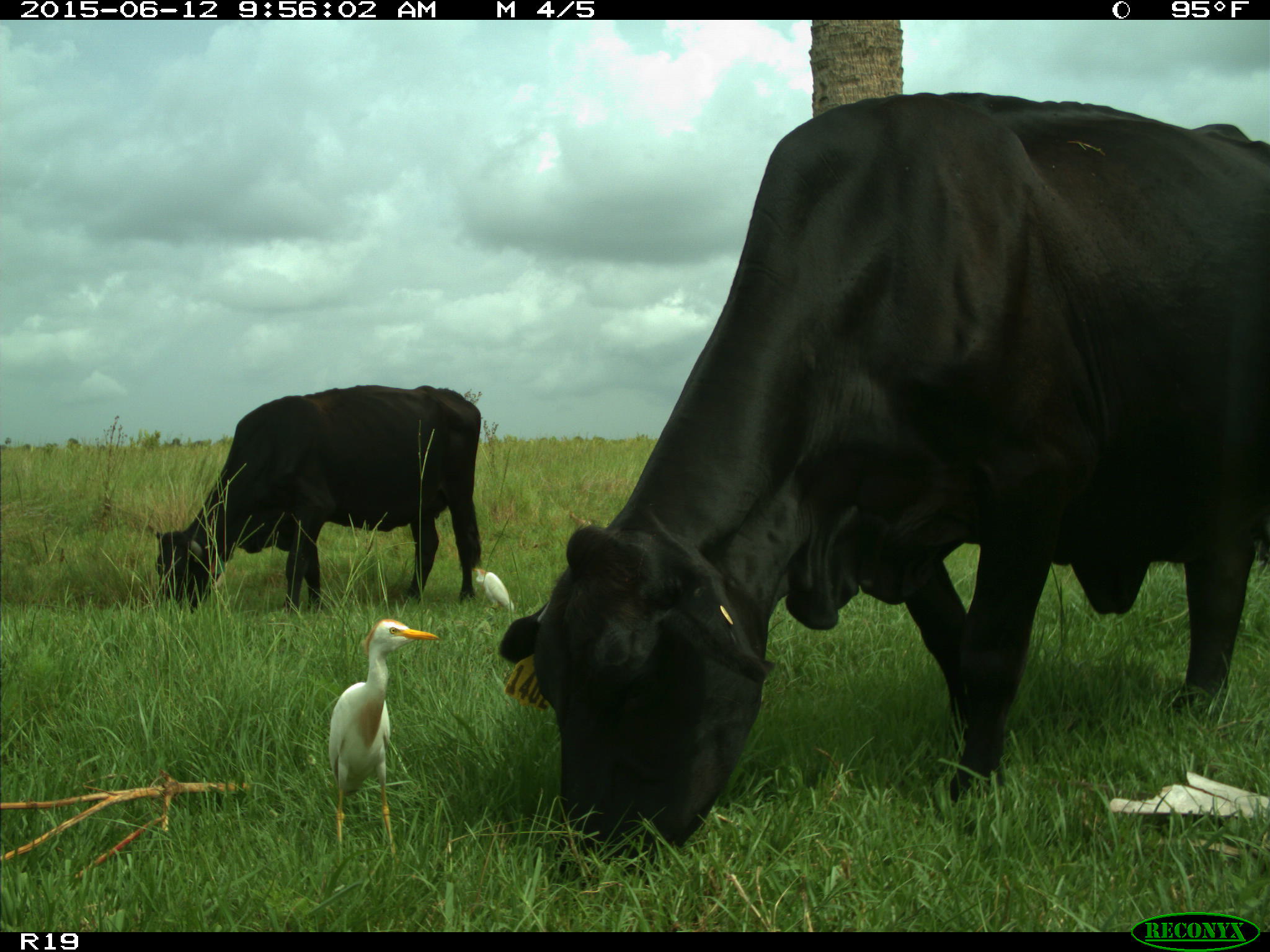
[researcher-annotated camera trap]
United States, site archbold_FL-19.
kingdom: Animalia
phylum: Chordata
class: Mammalia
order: Artiodactyla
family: Bovidae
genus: Bos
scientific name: Bos taurus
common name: domestic cow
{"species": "Bos taurus (domestic cow)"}